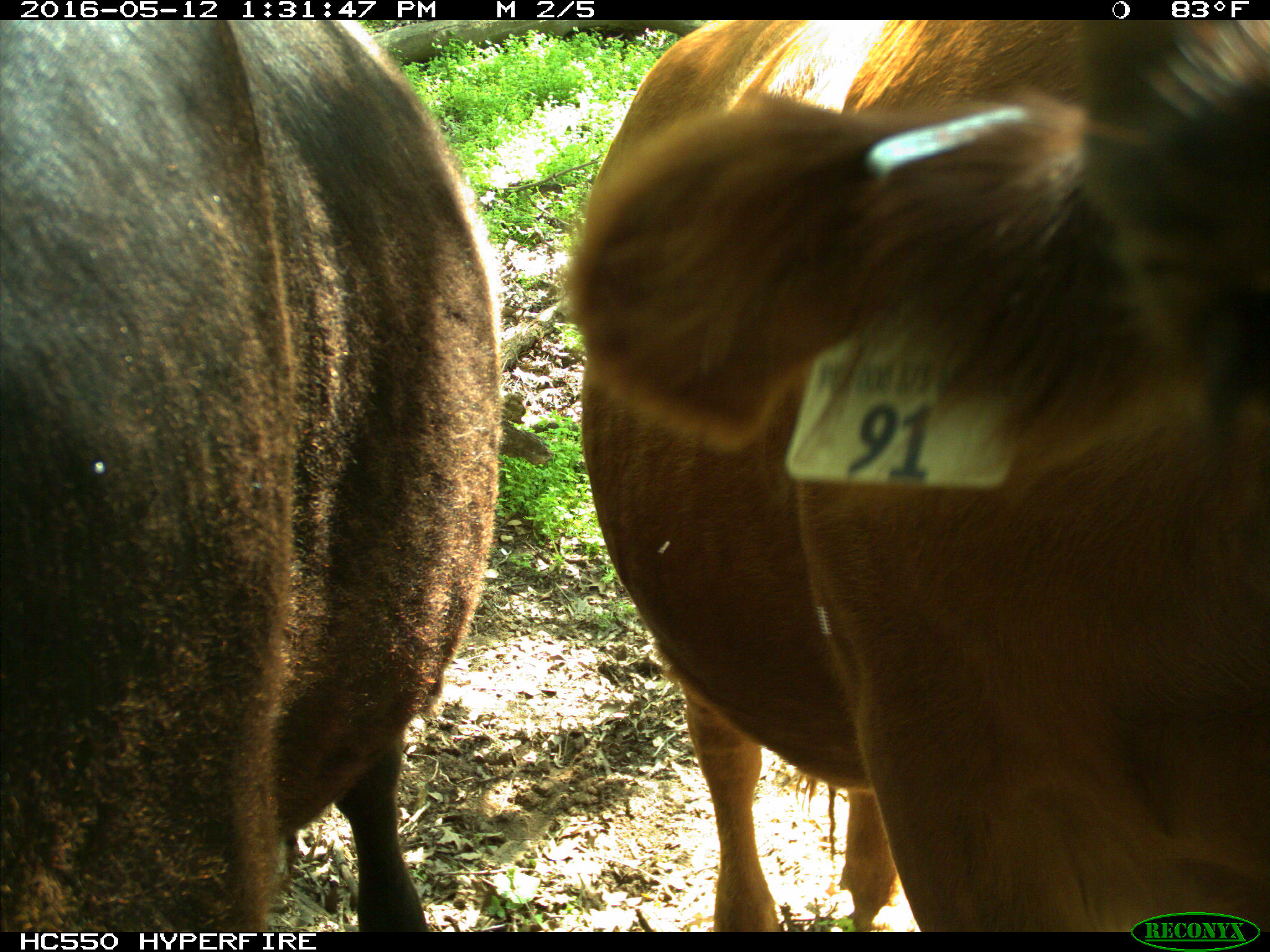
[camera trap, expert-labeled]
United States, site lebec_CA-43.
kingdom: Animalia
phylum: Chordata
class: Mammalia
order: Artiodactyla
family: Bovidae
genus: Bos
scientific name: Bos taurus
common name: domestic cow